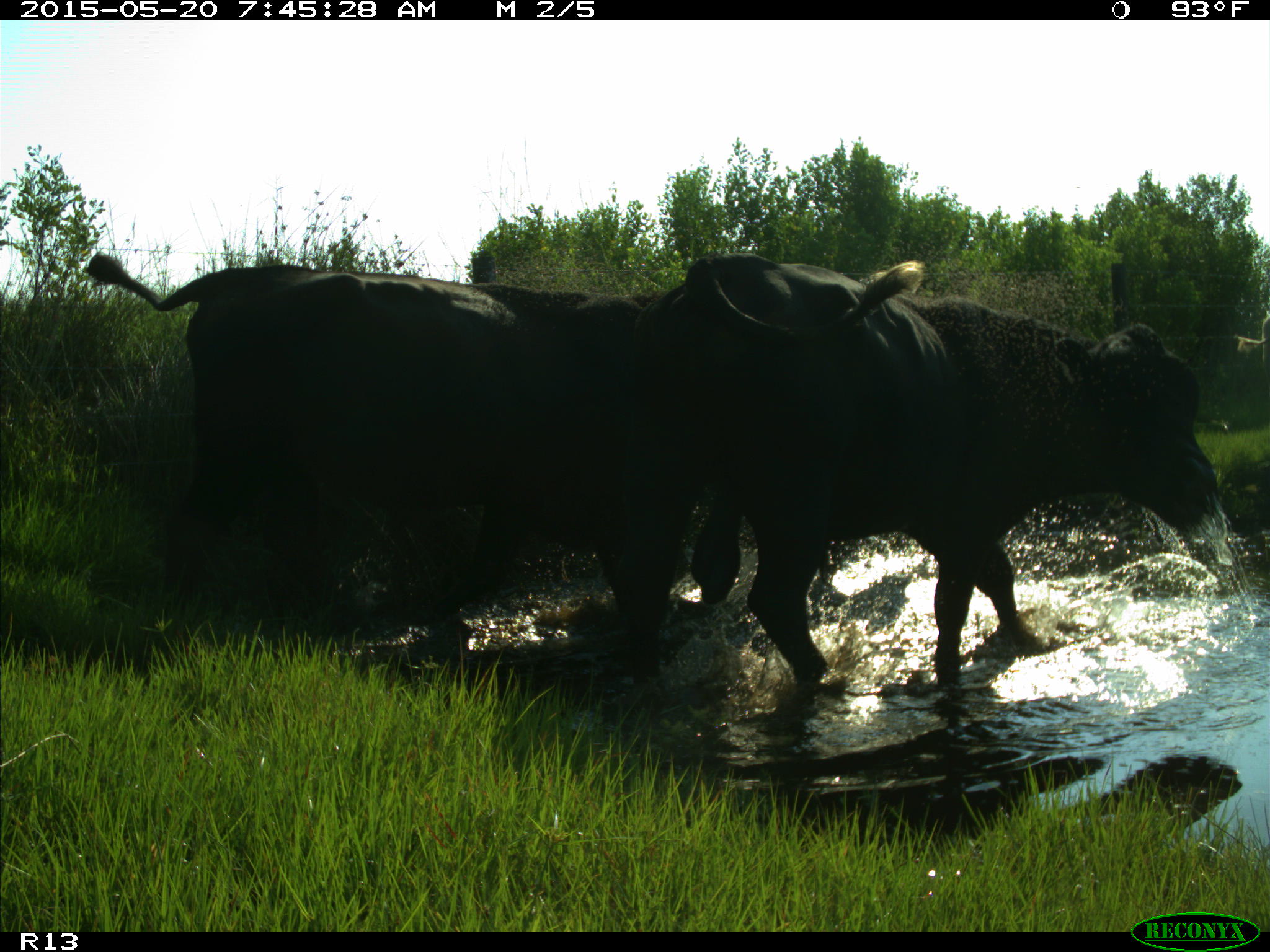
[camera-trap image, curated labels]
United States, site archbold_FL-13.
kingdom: Animalia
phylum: Chordata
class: Mammalia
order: Artiodactyla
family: Bovidae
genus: Bos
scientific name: Bos taurus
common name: domestic cow